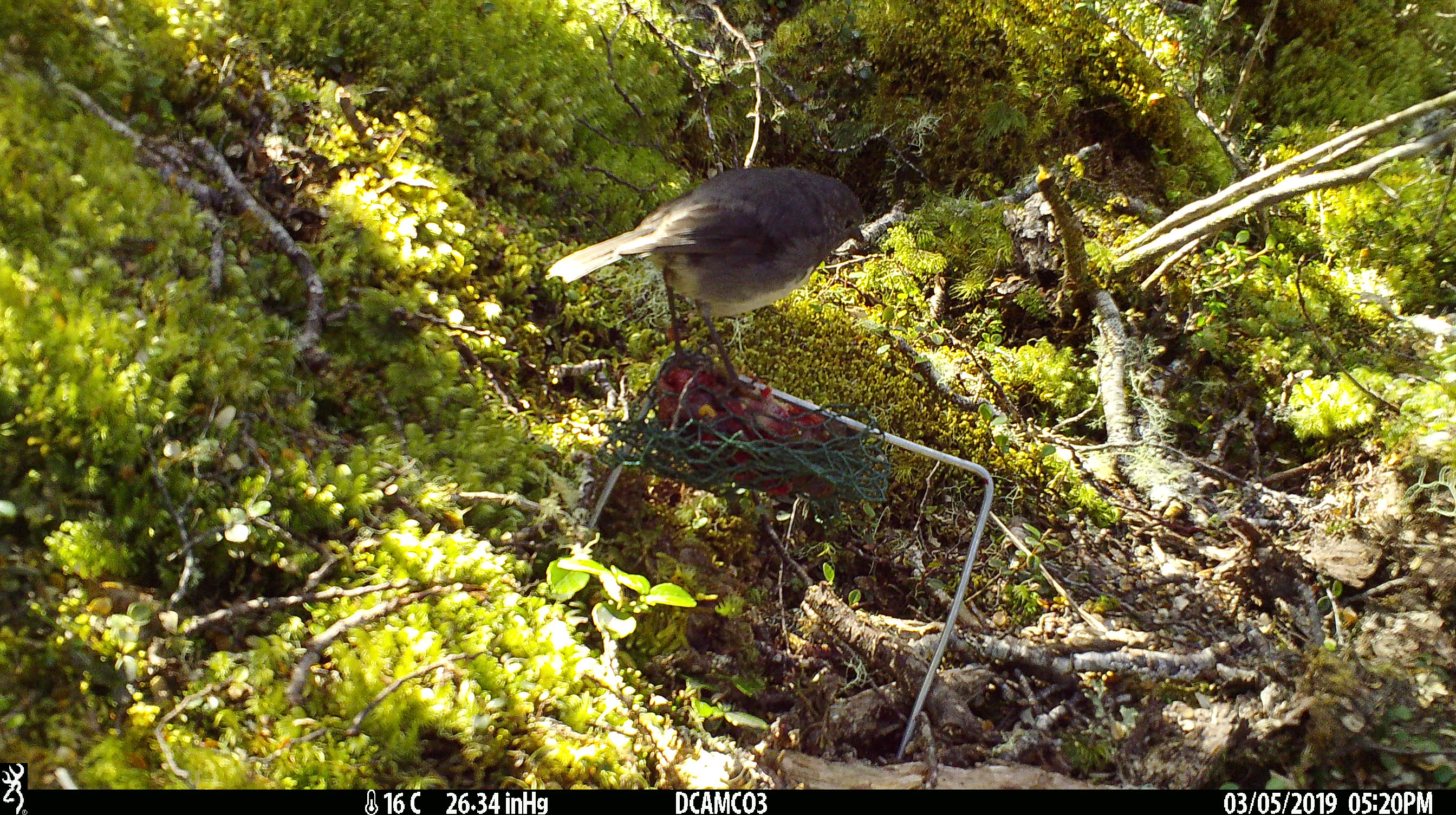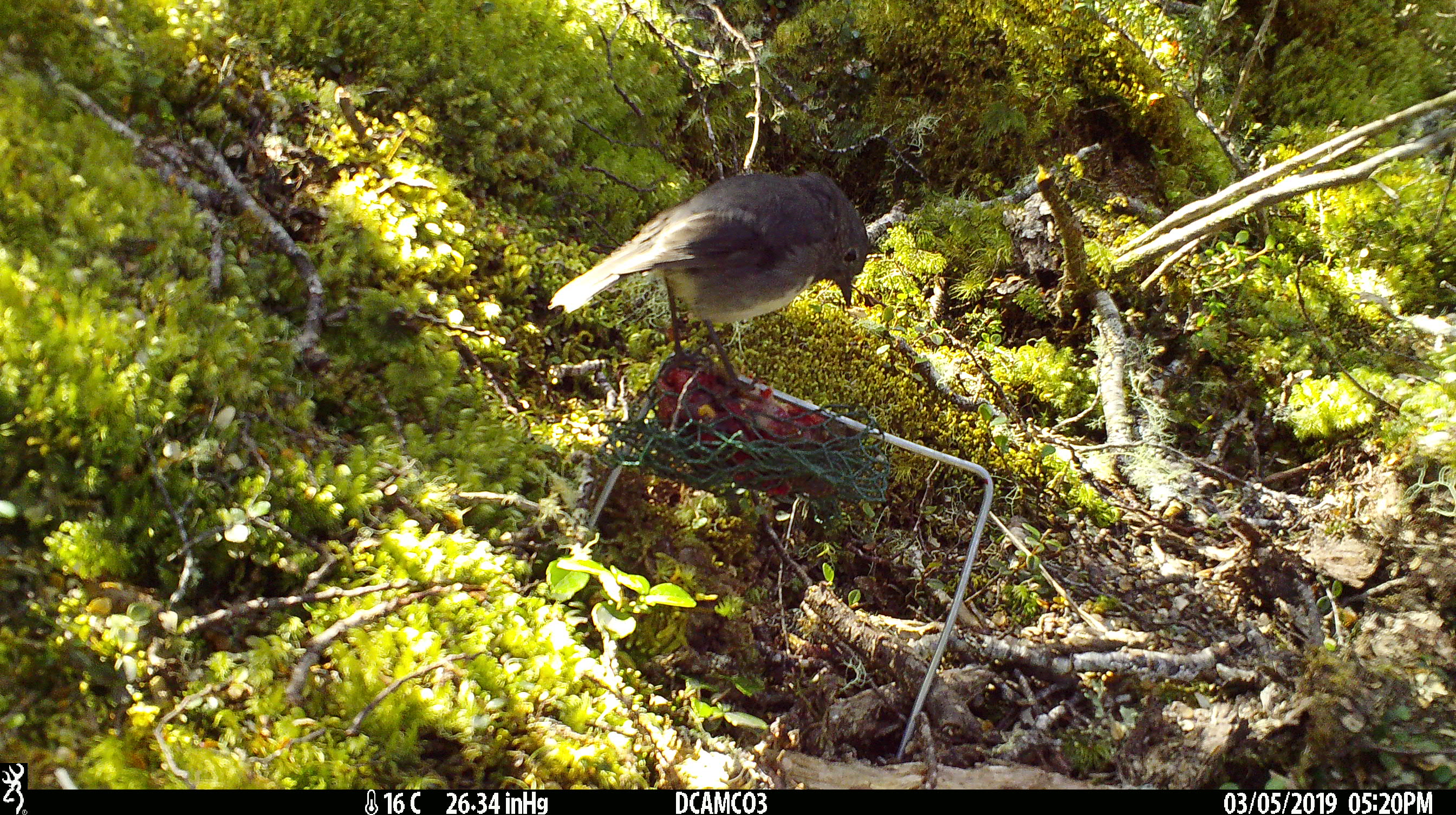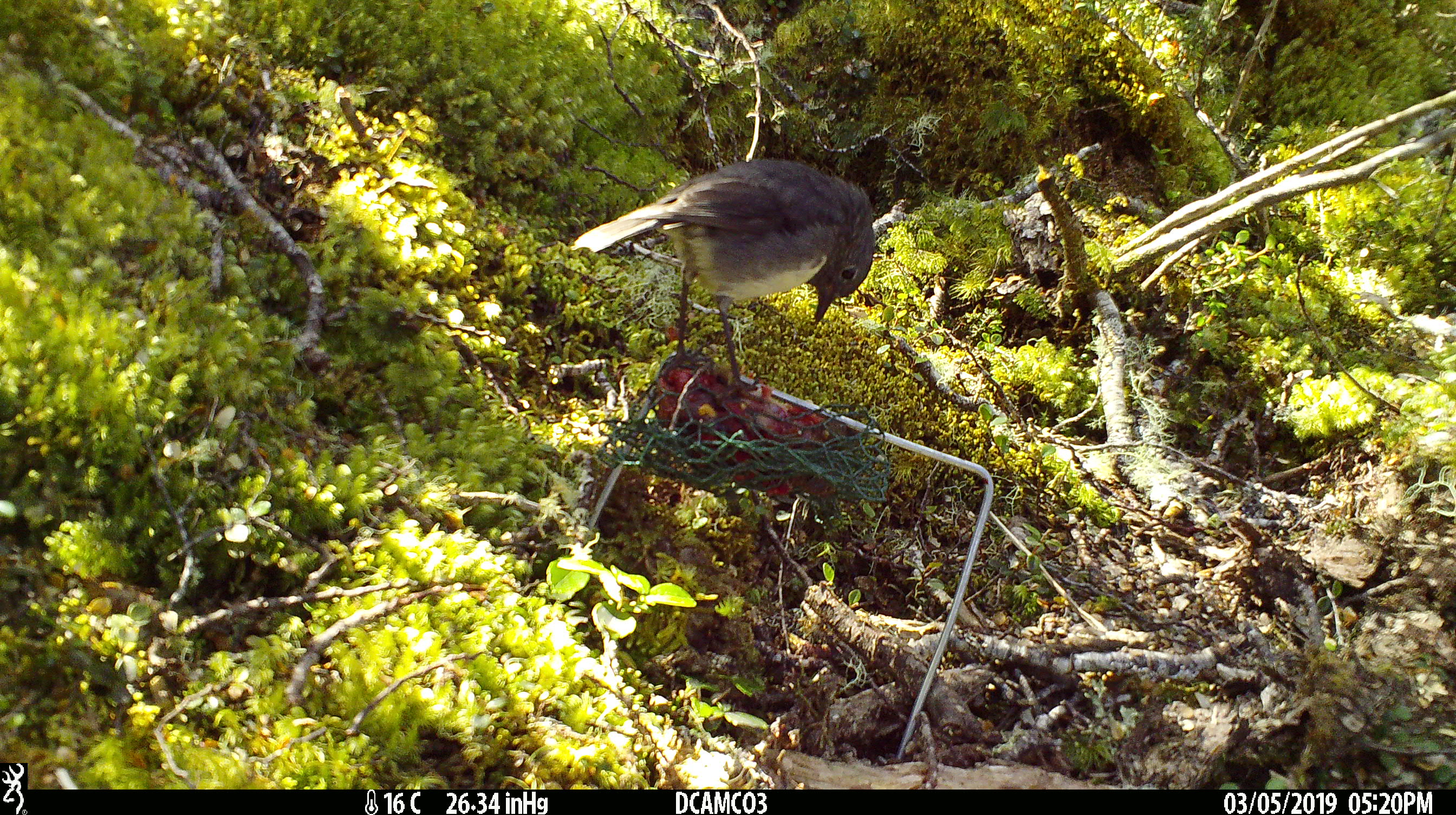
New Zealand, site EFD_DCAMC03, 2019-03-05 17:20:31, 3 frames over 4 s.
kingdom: Animalia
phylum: Chordata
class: Aves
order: Passeriformes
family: Petroicidae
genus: Petroica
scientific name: Petroica australis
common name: new zealand robin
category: robin